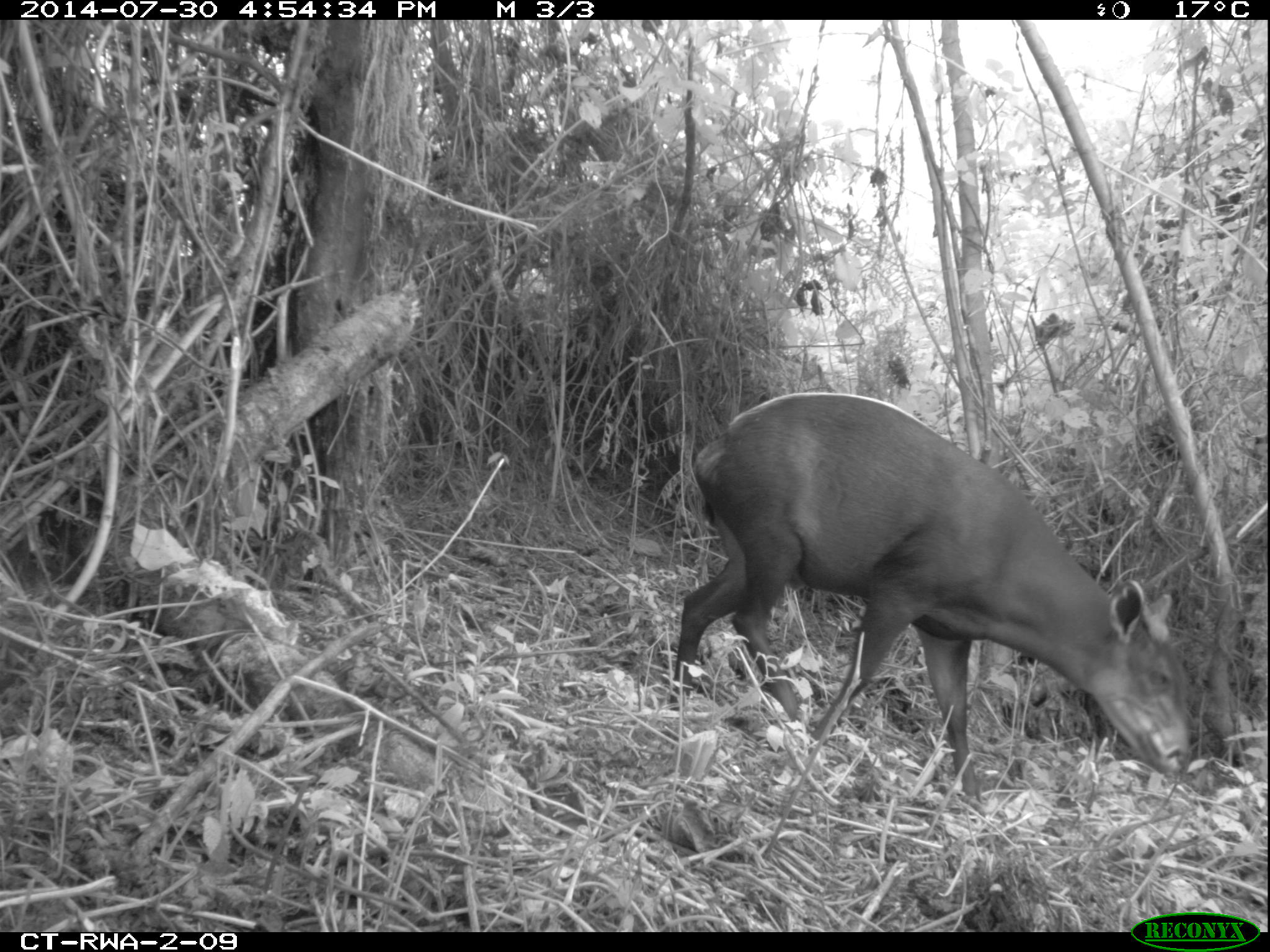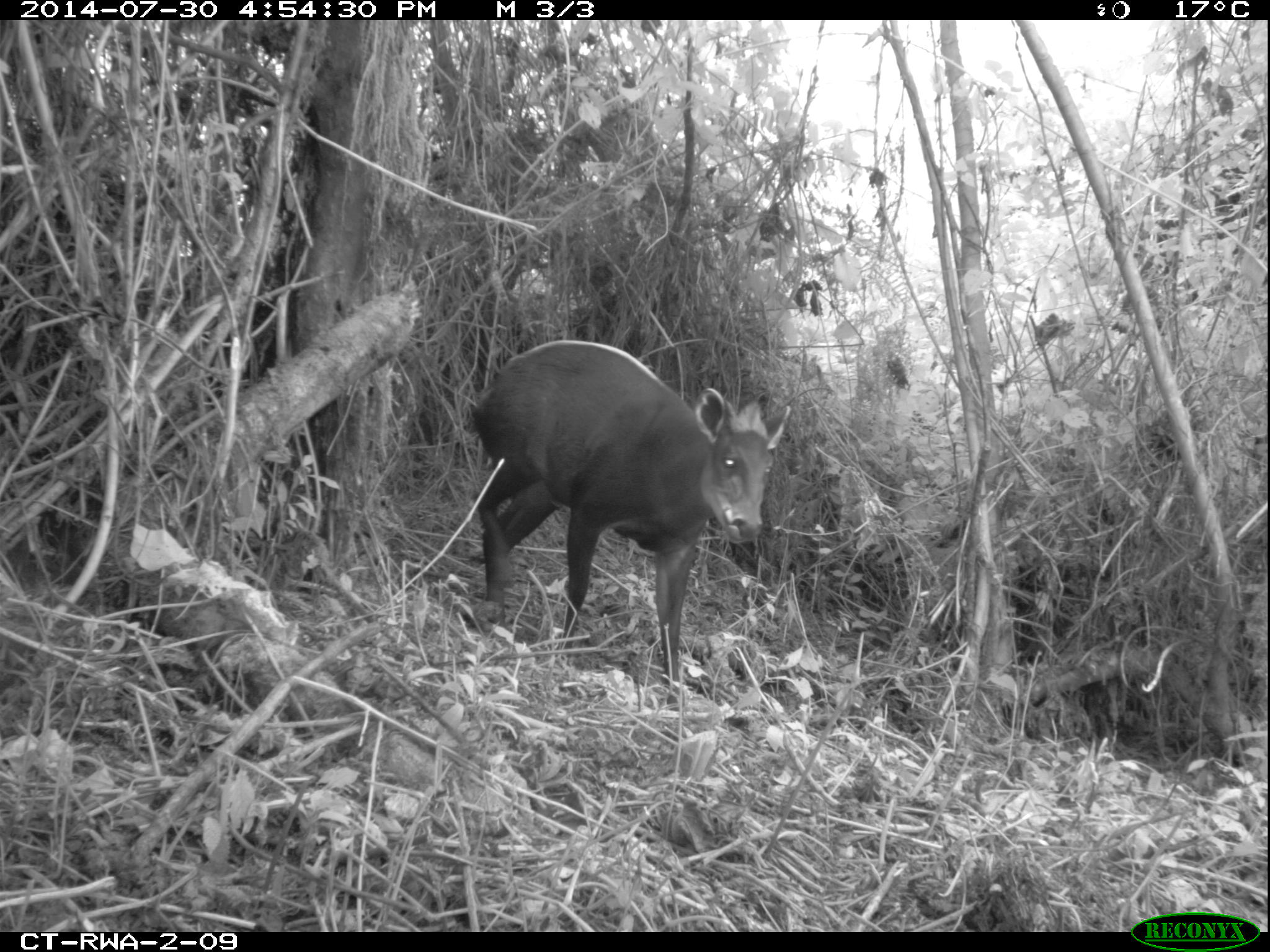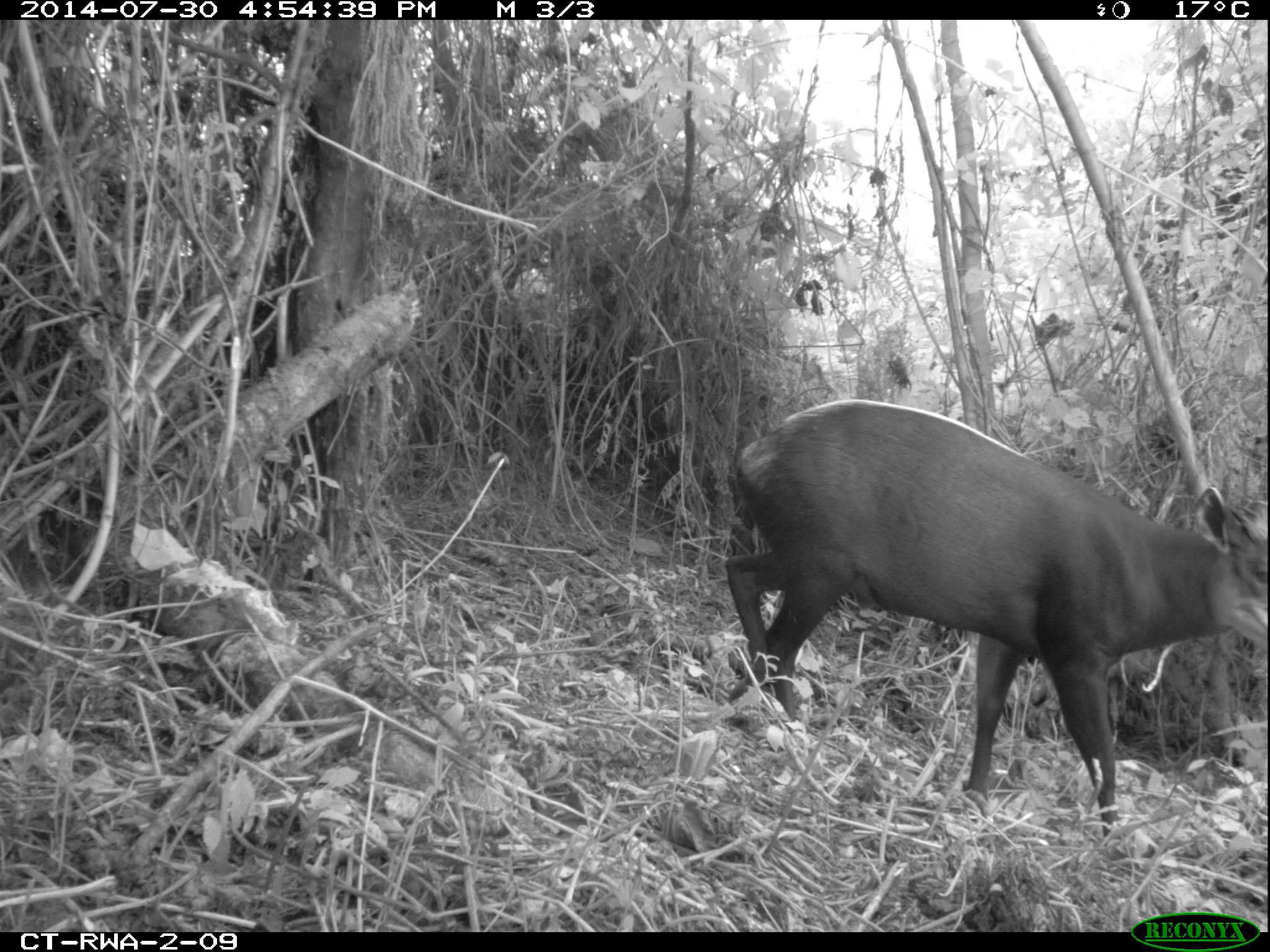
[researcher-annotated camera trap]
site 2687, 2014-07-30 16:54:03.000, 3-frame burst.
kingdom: Animalia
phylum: Chordata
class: Mammalia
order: Artiodactyla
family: Bovidae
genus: Cephalophus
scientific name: Cephalophus silvicultor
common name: light-backed duiker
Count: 1.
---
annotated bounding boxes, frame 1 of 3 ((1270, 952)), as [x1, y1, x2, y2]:
cephalophus silvicultor: [667, 393, 1195, 801]